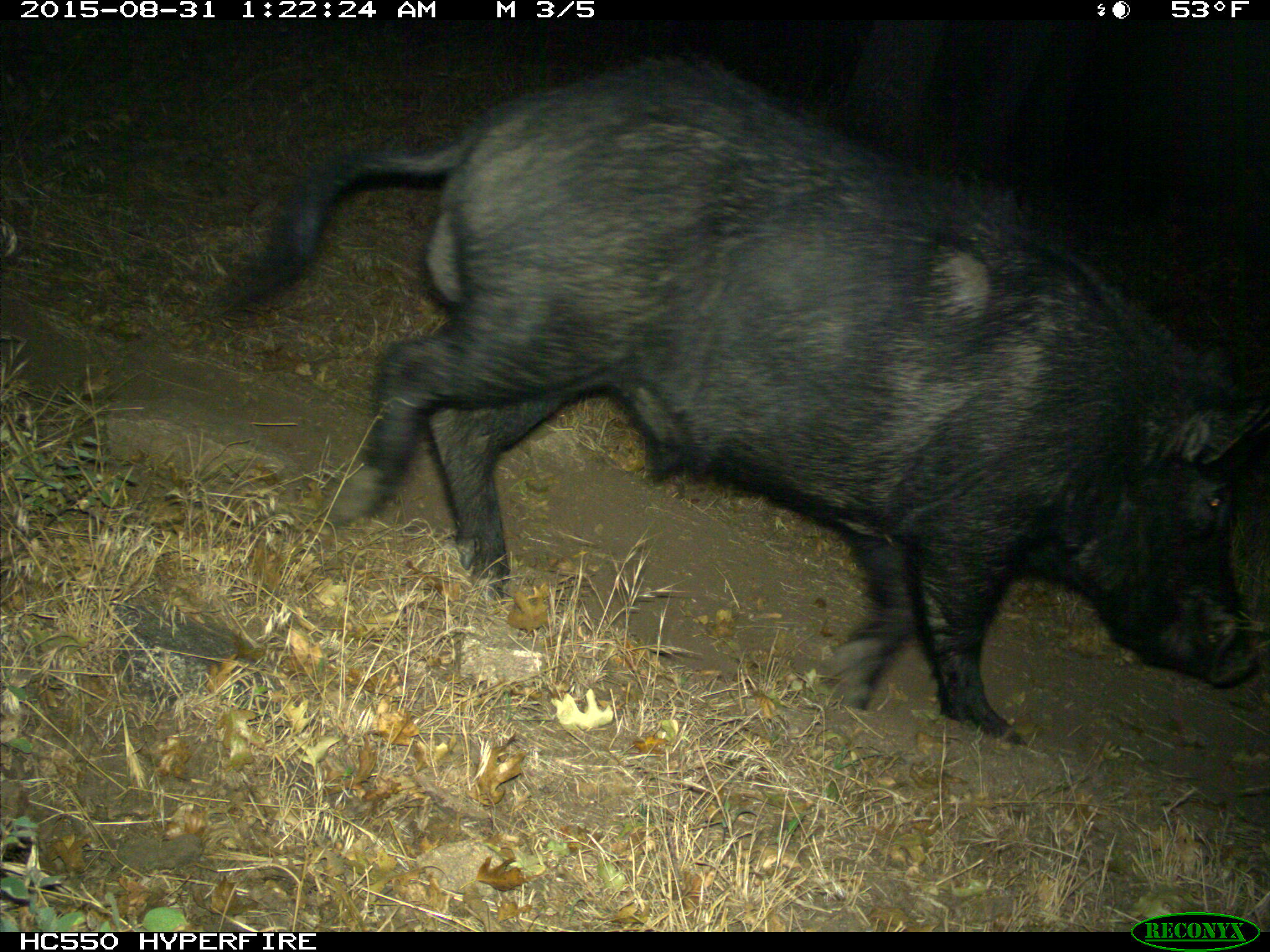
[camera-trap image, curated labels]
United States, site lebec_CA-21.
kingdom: Animalia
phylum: Chordata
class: Mammalia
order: Artiodactyla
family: Suidae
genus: Sus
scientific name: Sus scrofa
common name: wild boar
Sus scrofa (wild boar).